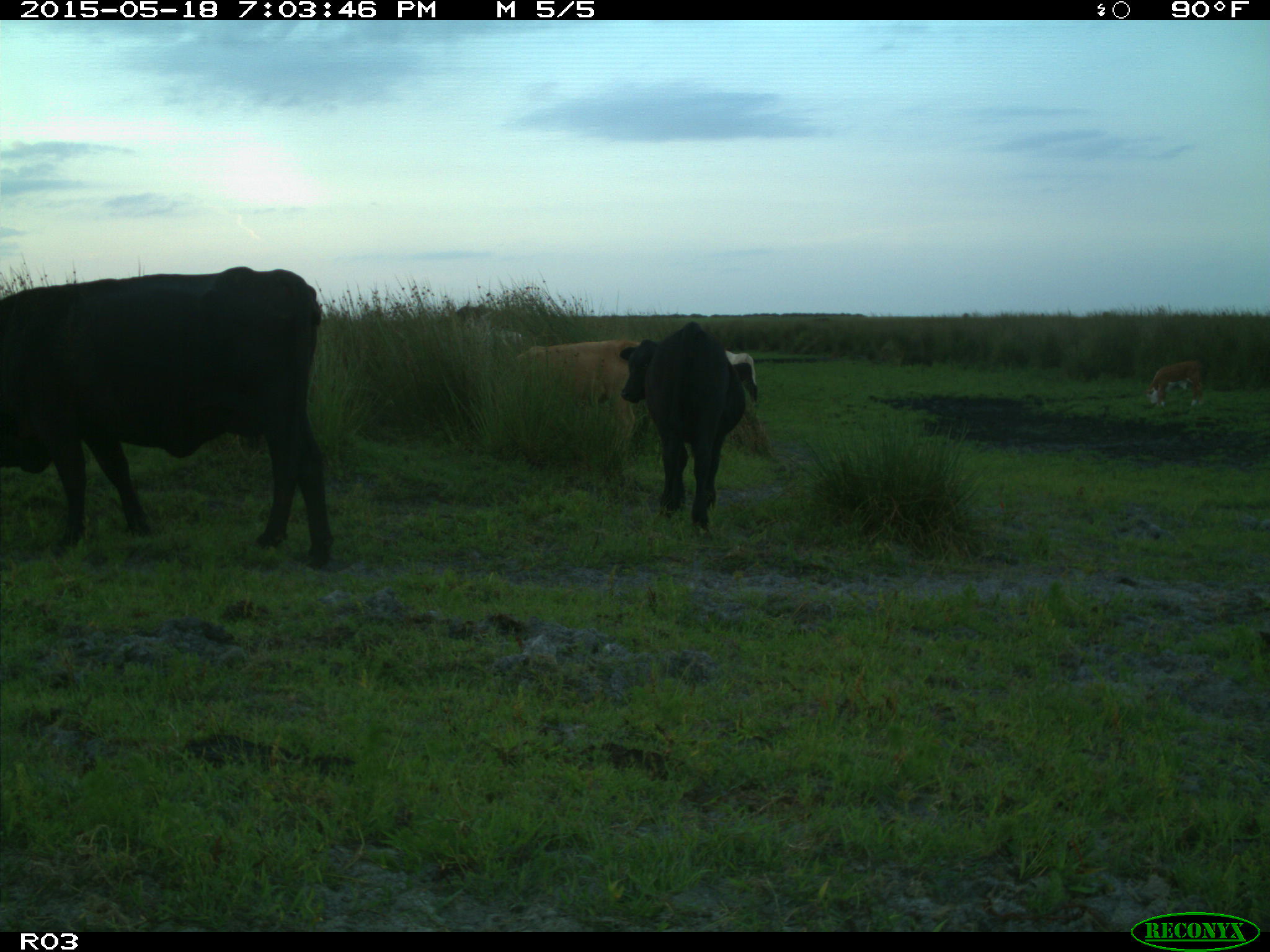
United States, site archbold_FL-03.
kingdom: Animalia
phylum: Chordata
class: Mammalia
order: Artiodactyla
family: Bovidae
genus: Bos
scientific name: Bos taurus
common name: domestic cow